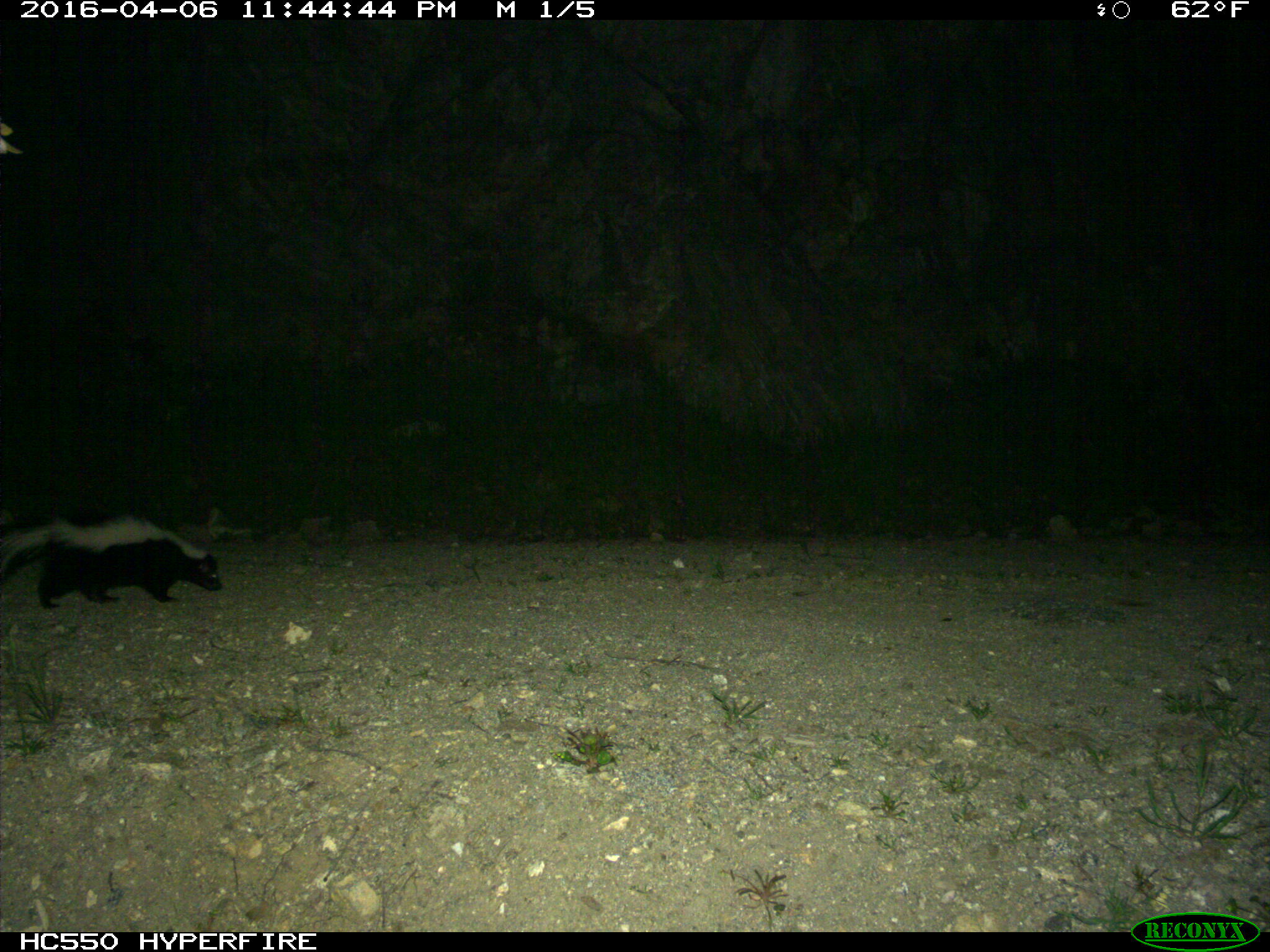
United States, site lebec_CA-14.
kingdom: Animalia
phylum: Chordata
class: Mammalia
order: Carnivora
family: Mephitidae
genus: Mephitis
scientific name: Mephitis mephitis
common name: striped skunk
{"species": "Mephitis mephitis (striped skunk)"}